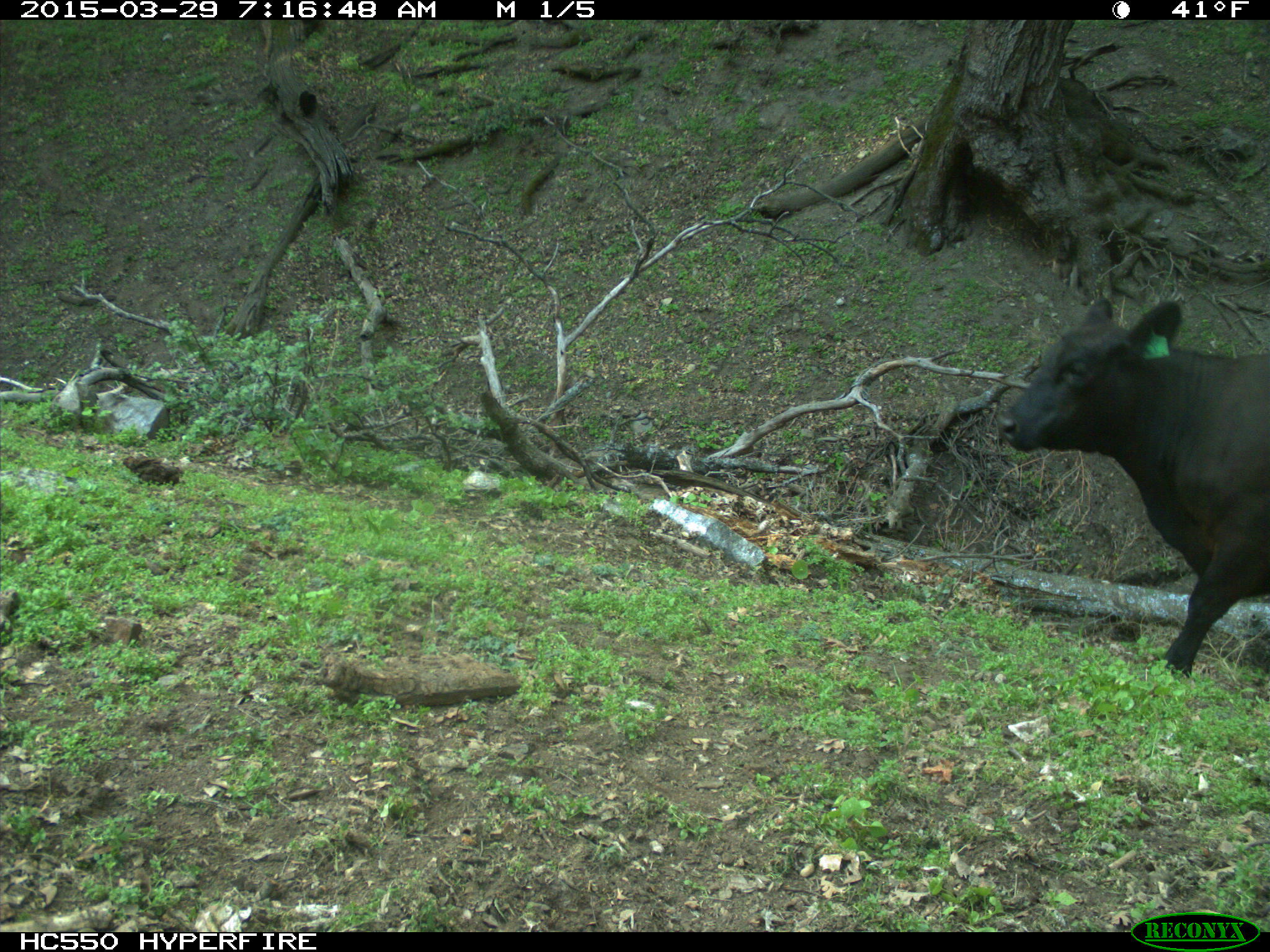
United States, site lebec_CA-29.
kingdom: Animalia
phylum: Chordata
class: Mammalia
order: Artiodactyla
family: Bovidae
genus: Bos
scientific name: Bos taurus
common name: domestic cow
Bos taurus (domestic cow).